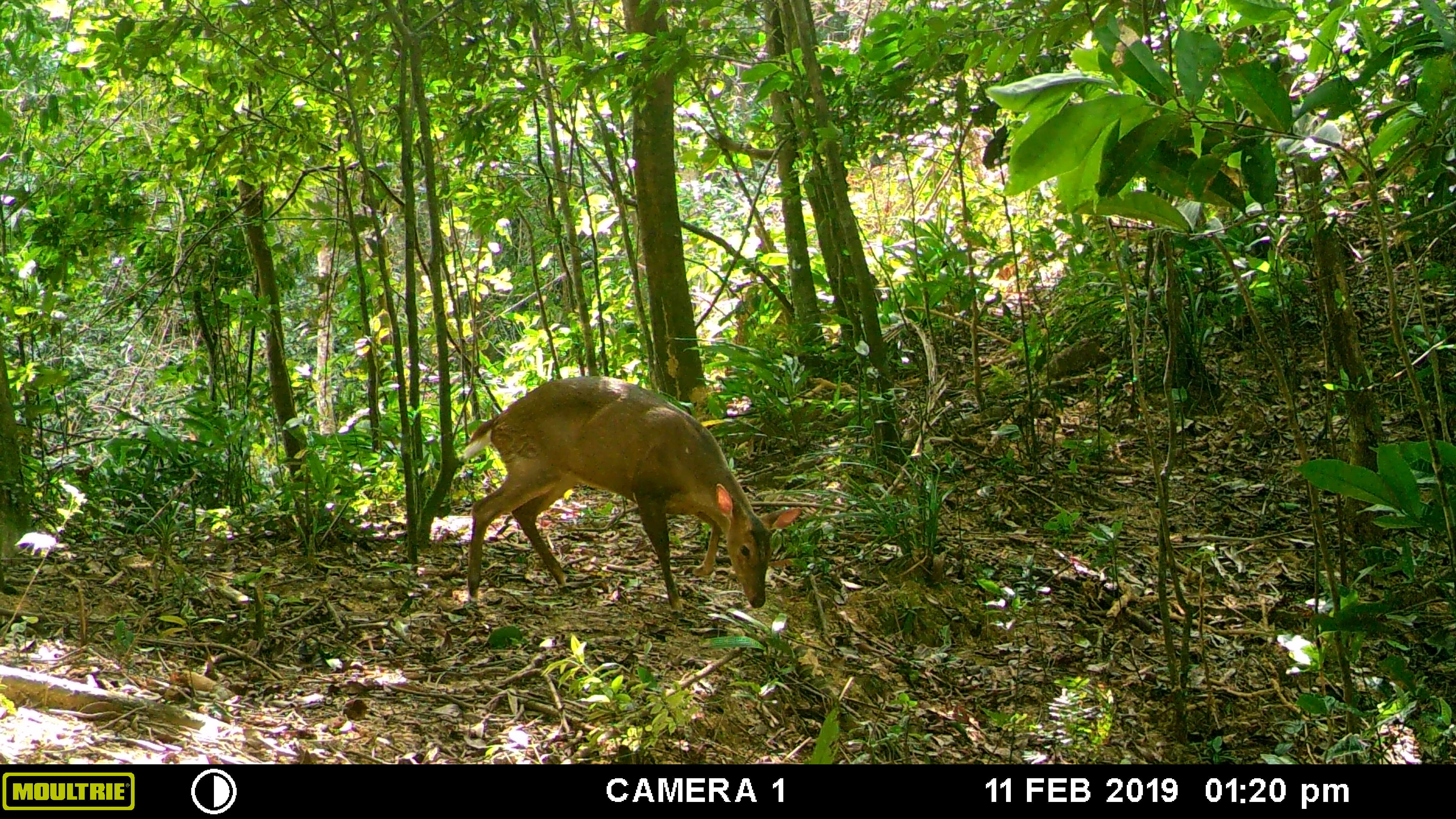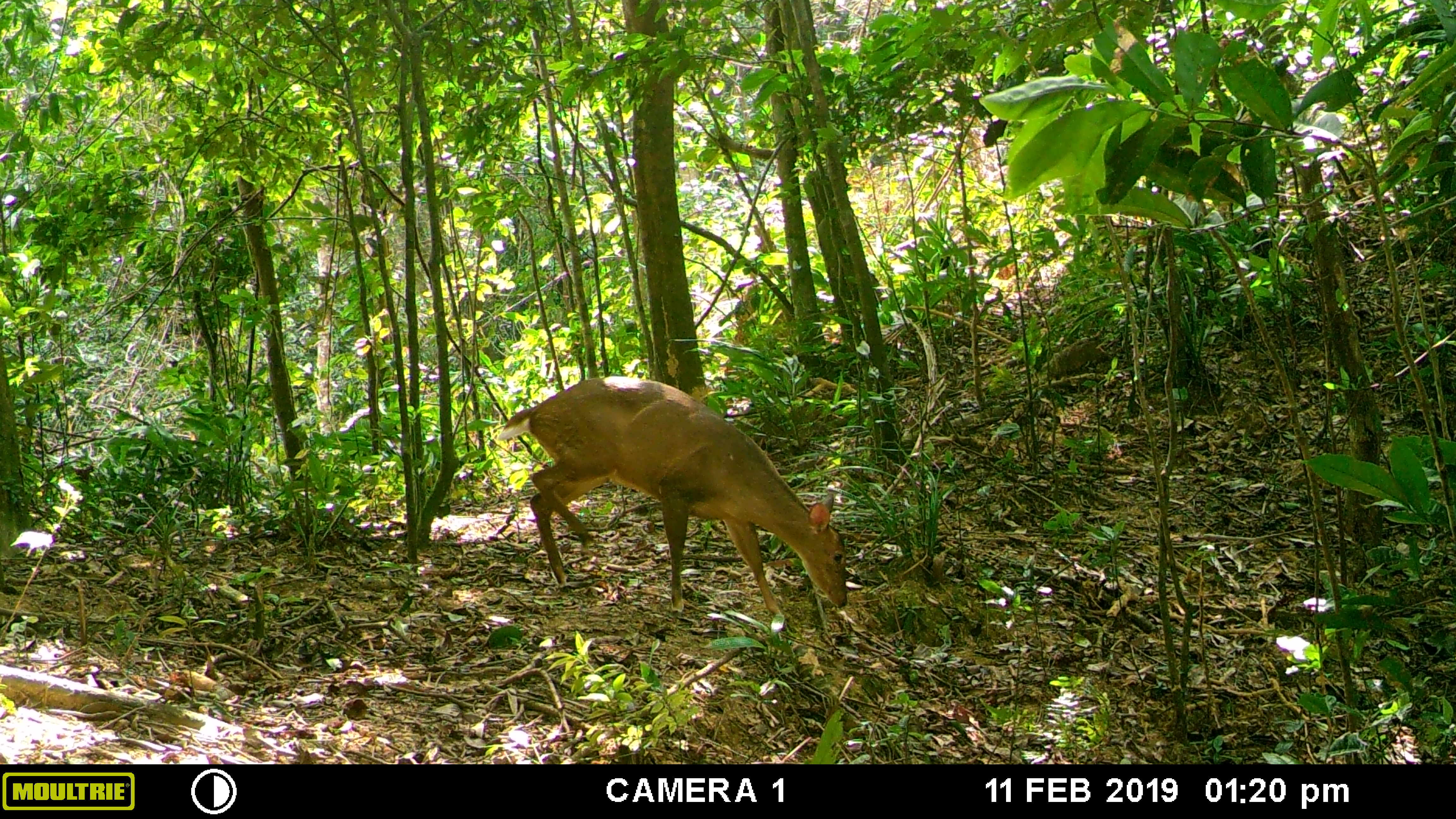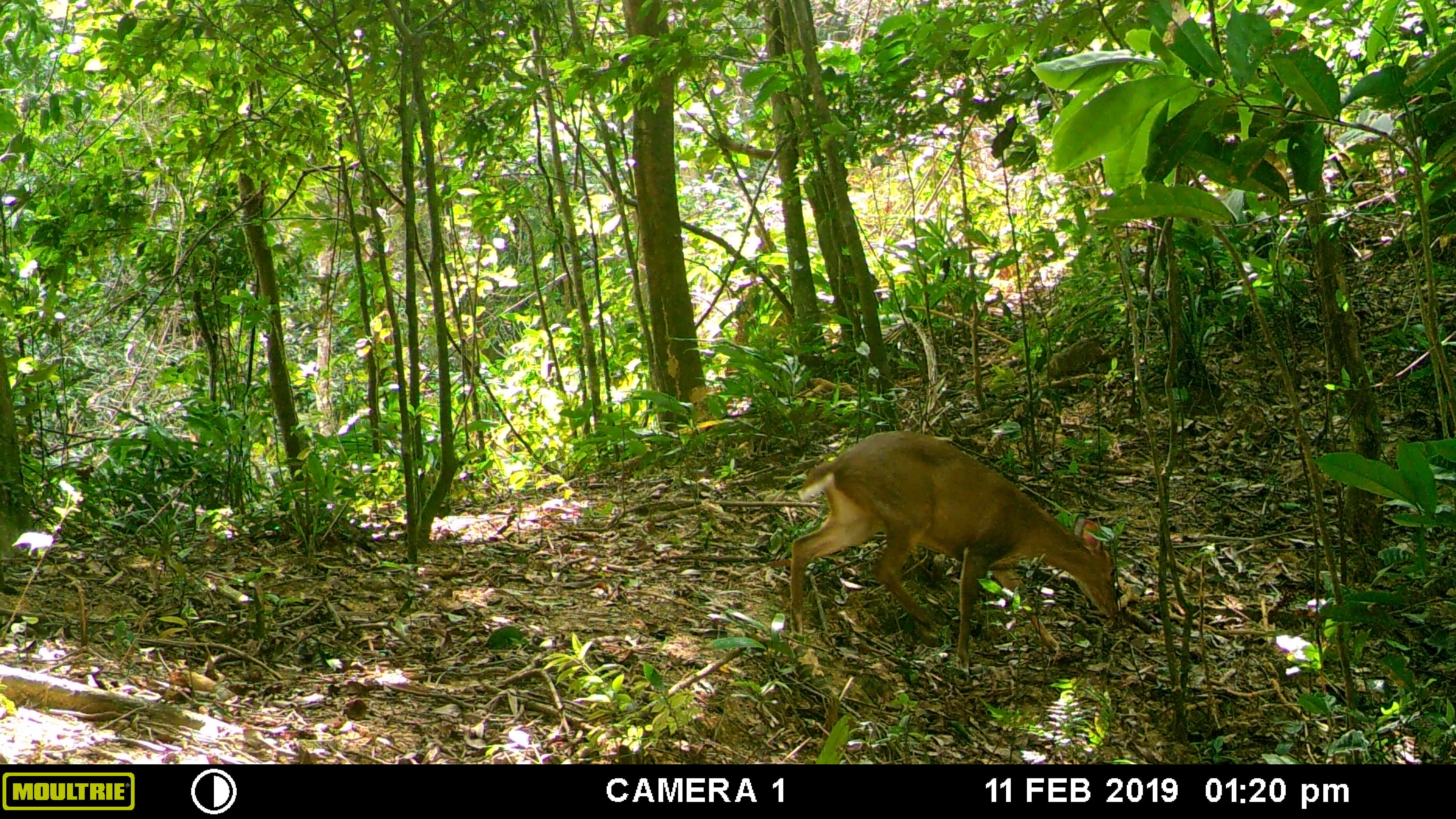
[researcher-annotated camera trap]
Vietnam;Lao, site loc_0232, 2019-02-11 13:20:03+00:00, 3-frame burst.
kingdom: Animalia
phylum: Chordata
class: Mammalia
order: Artiodactyla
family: Cervidae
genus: Muntiacus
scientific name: Muntiacus vuquangensis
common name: large-antlered muntjac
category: large antlered muntjac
Large antlered muntjac (large-antlered muntjac) (Muntiacus vuquangensis). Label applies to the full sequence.